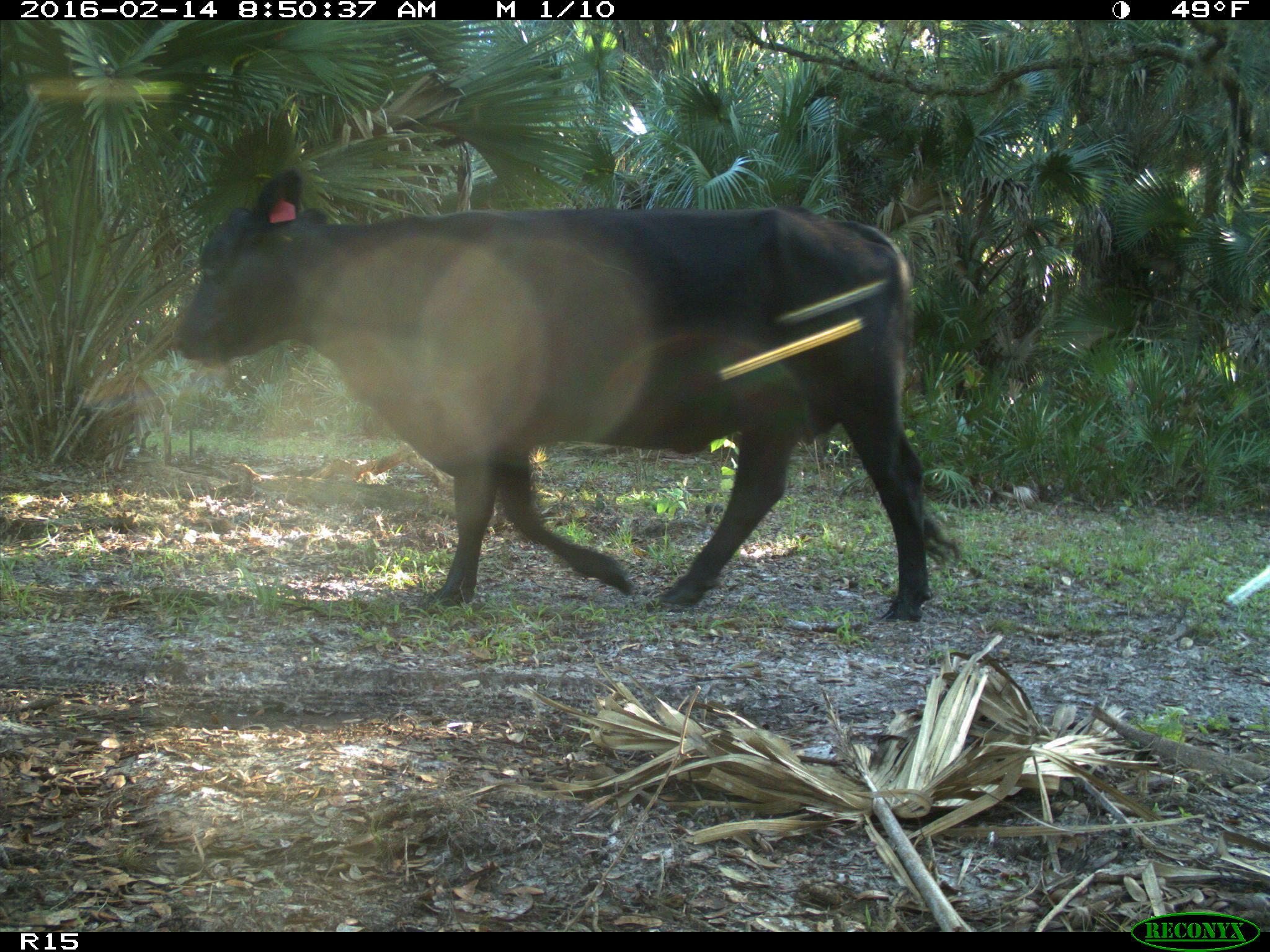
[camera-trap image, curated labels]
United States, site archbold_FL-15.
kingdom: Animalia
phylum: Chordata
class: Mammalia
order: Artiodactyla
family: Bovidae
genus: Bos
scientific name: Bos taurus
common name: domestic cow